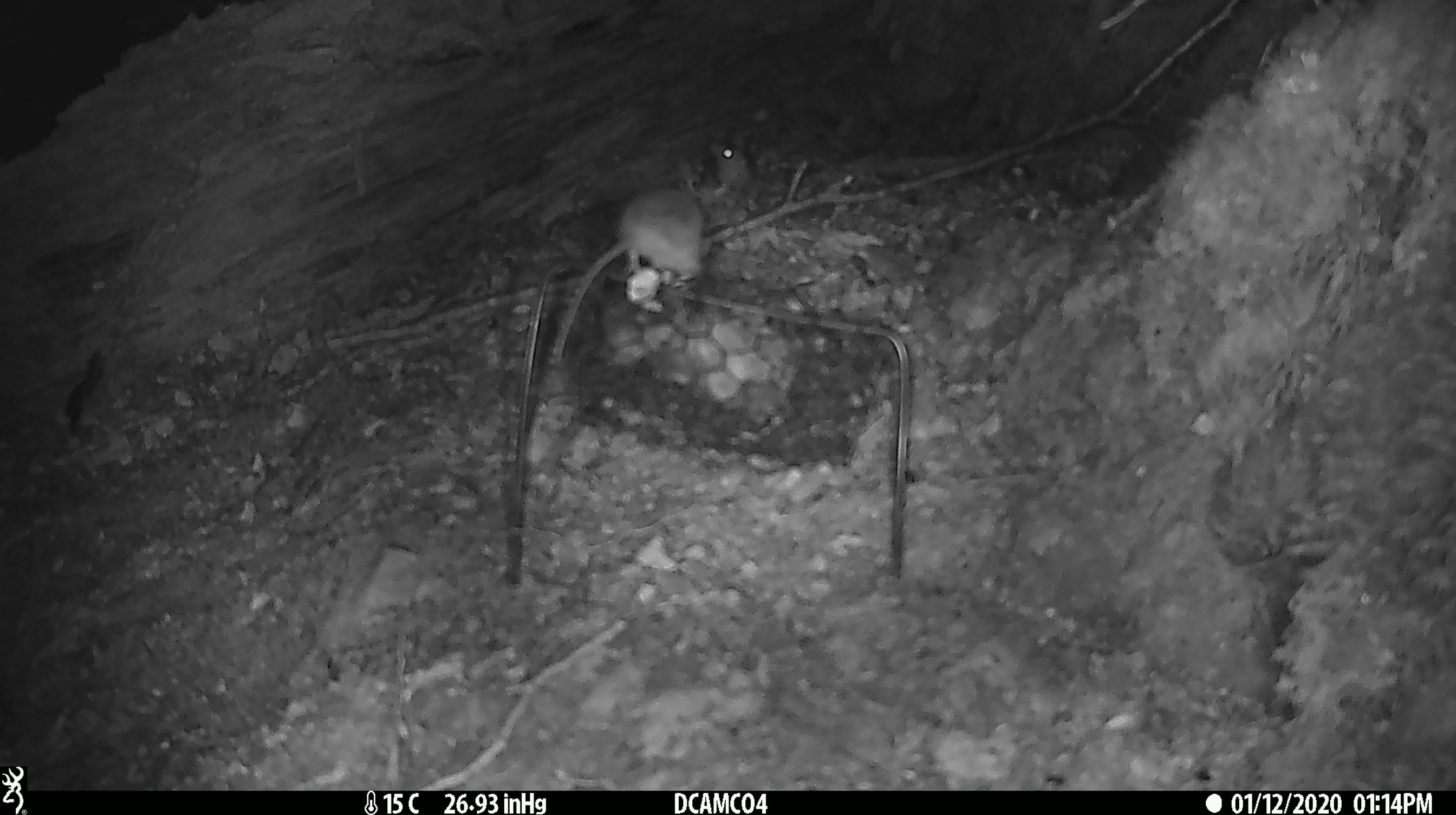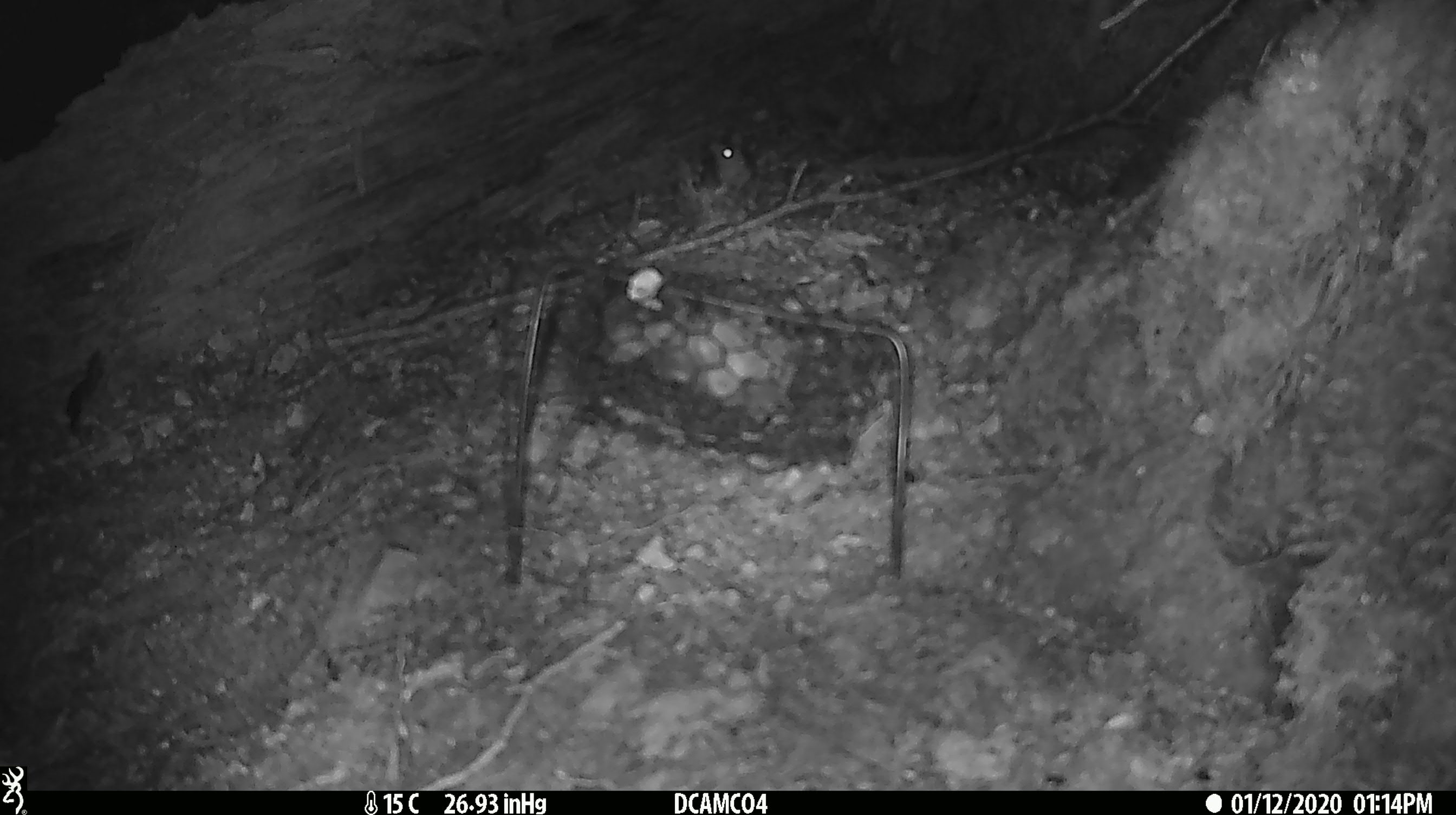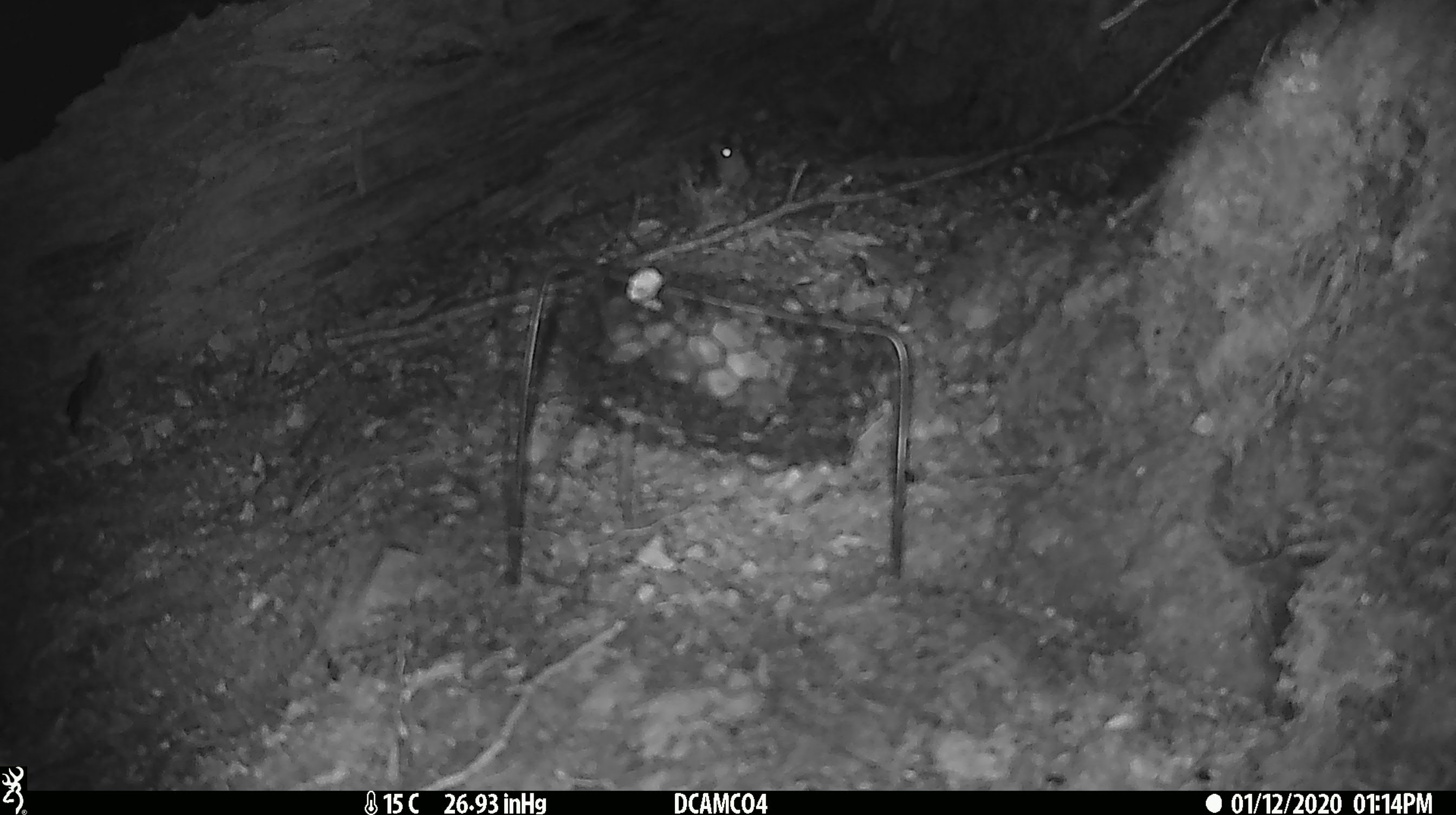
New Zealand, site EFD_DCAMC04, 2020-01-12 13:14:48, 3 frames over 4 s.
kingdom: Animalia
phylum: Chordata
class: Mammalia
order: Rodentia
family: Muridae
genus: Mus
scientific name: Mus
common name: mouse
Mouse (Mus).